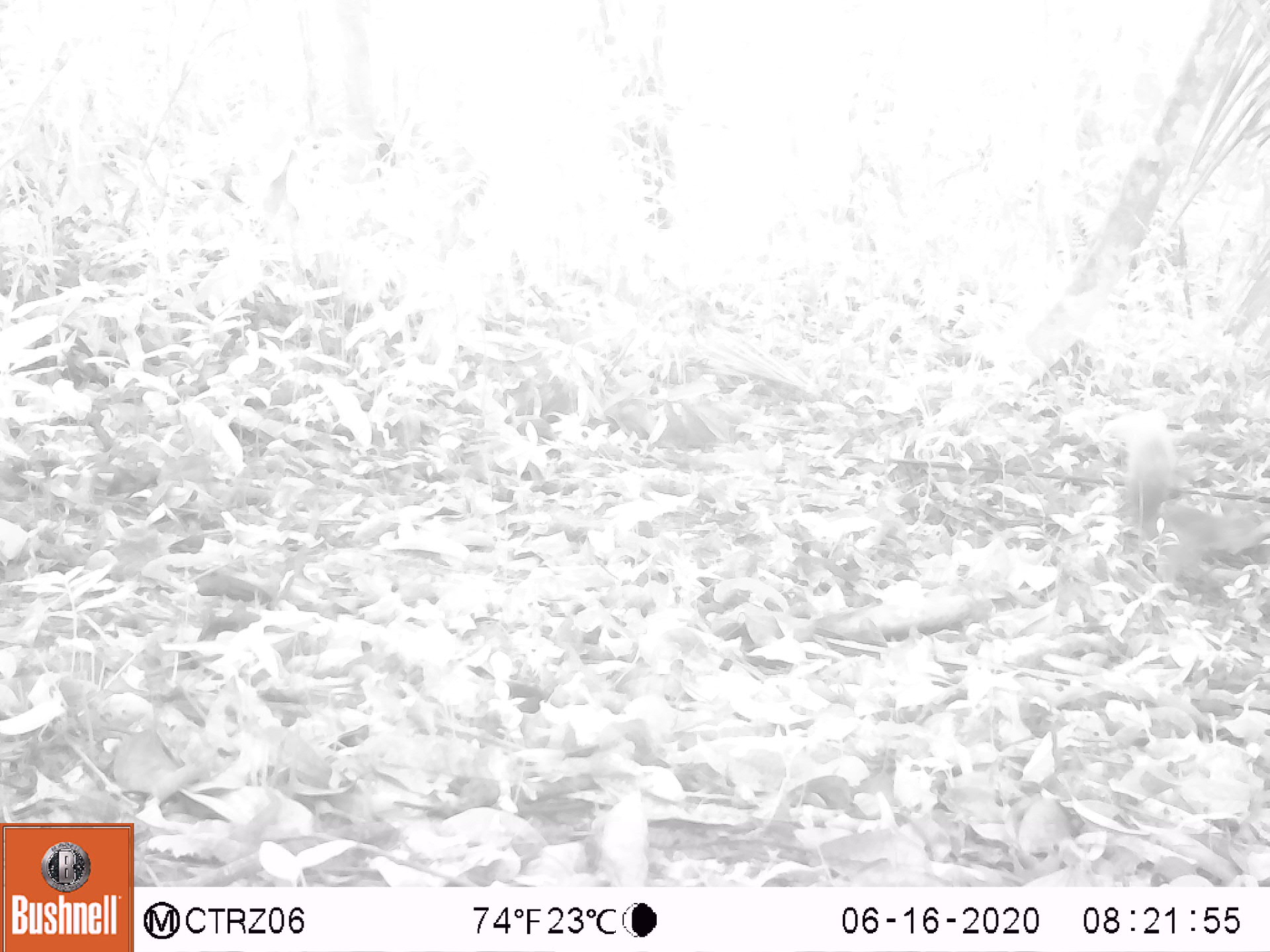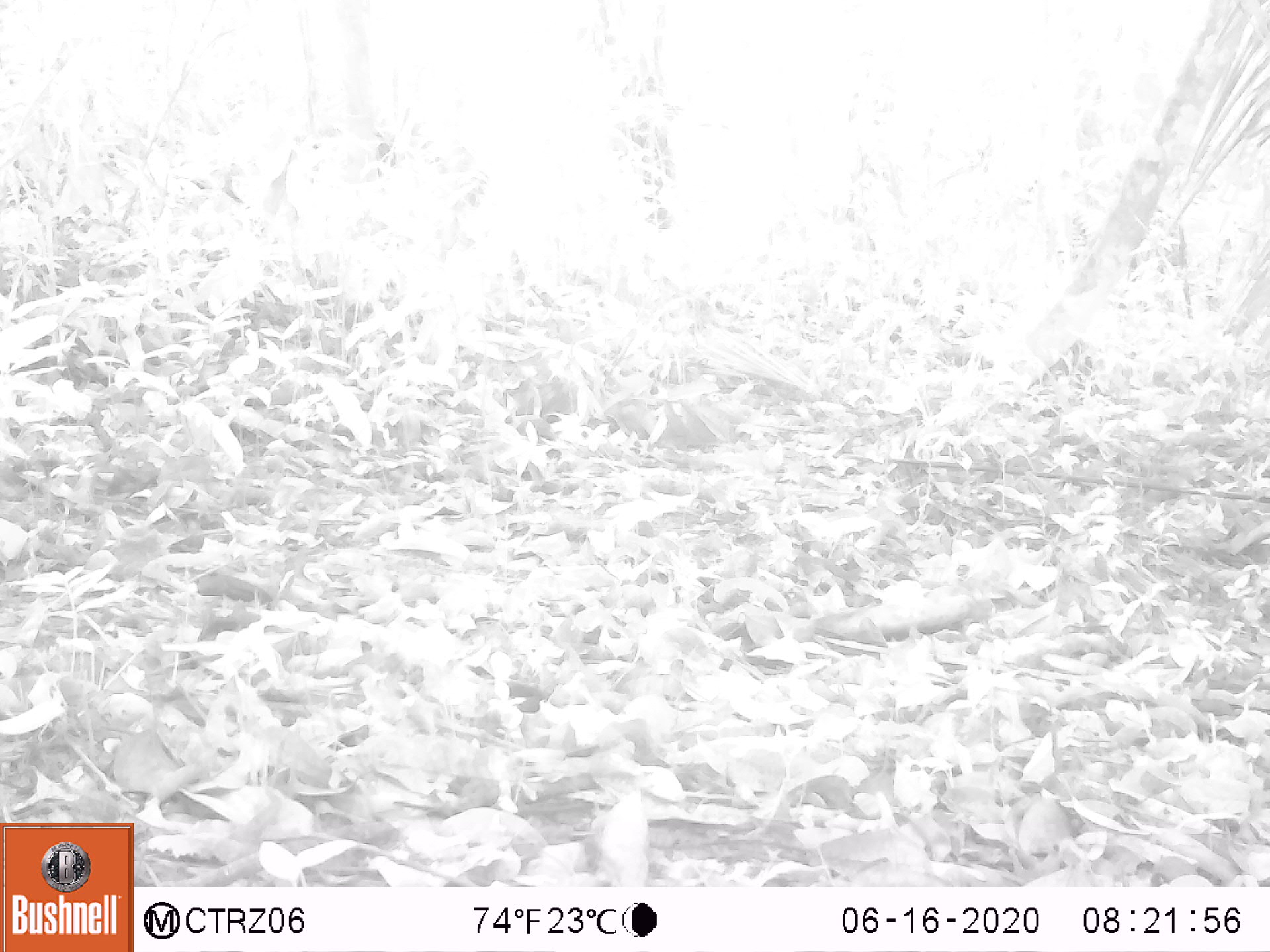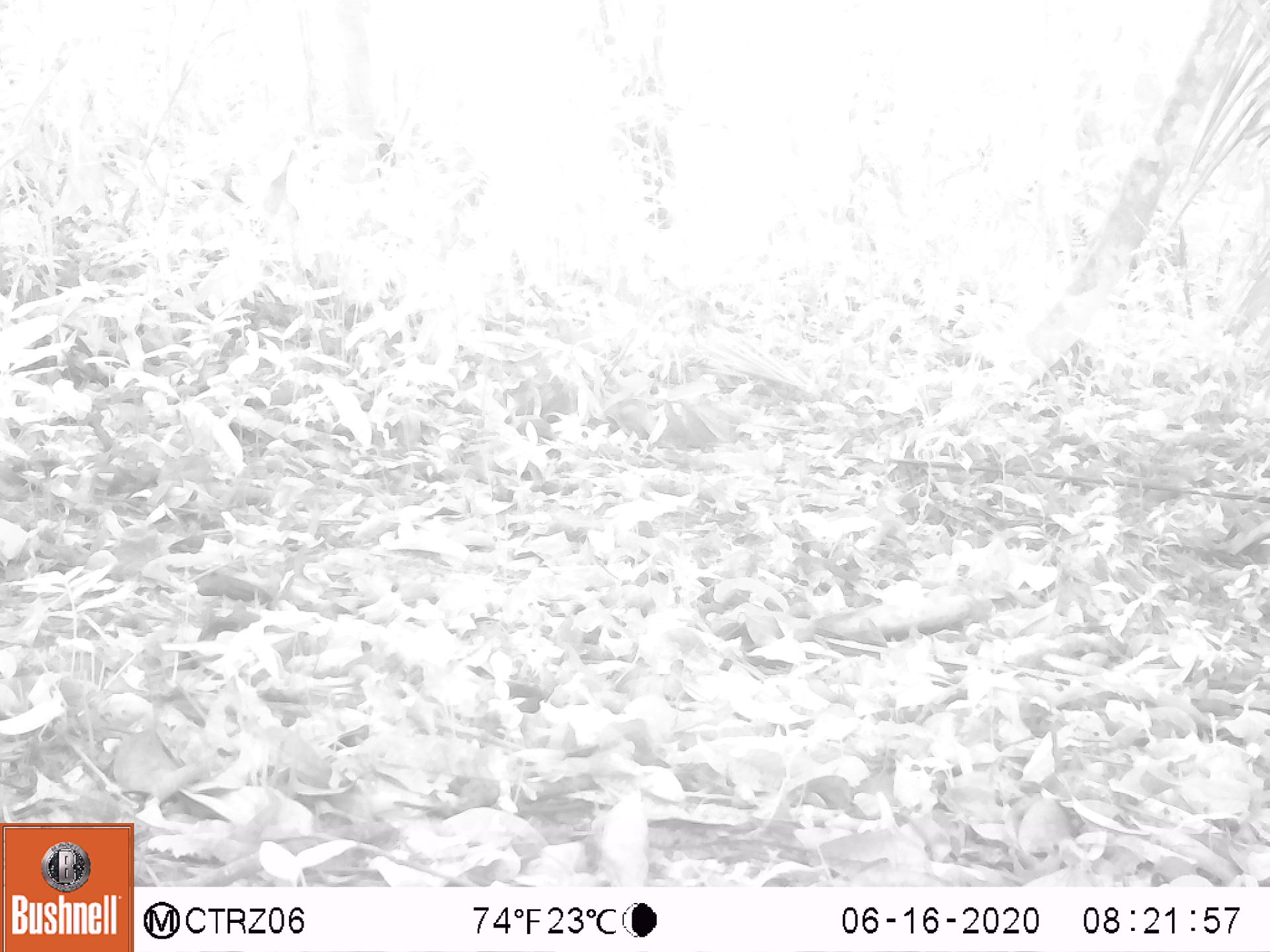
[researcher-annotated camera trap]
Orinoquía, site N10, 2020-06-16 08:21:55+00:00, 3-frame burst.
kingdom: Animalia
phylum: Chordata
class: Mammalia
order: Rodentia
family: Sciuridae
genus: Sciurus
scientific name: Sciurus igniventris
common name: northern amazon red squirrel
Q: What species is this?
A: Northern amazon red squirrel (Sciurus igniventris).